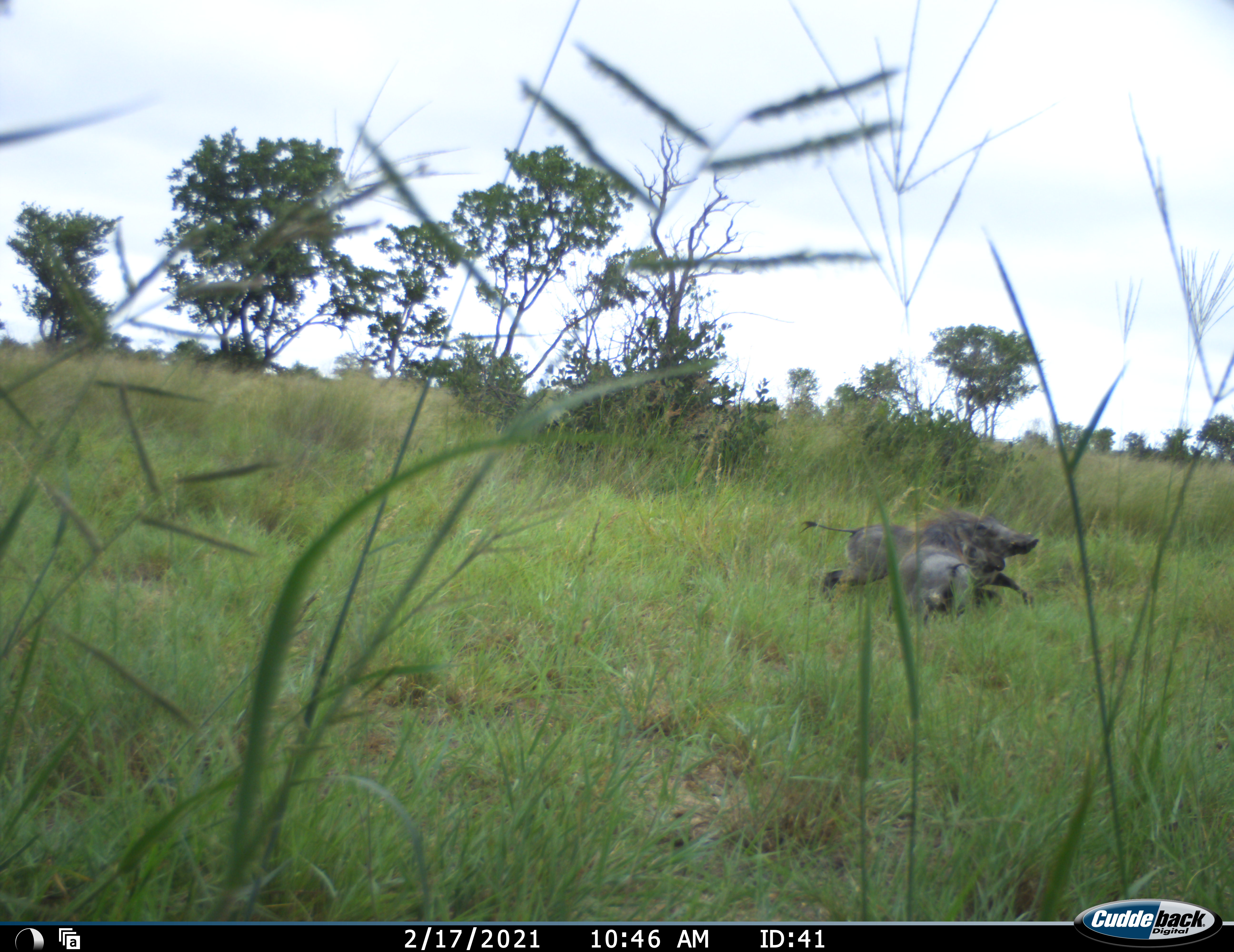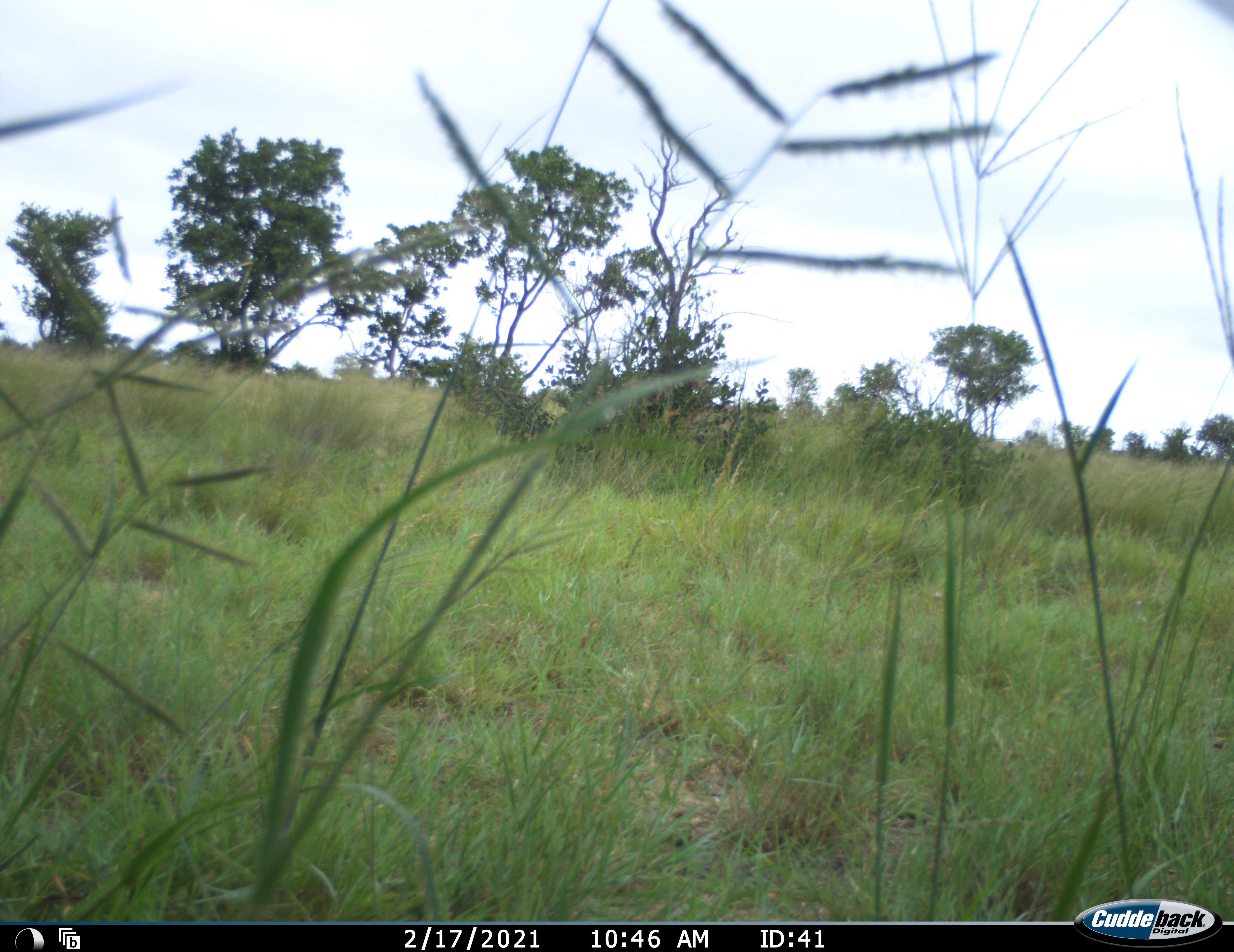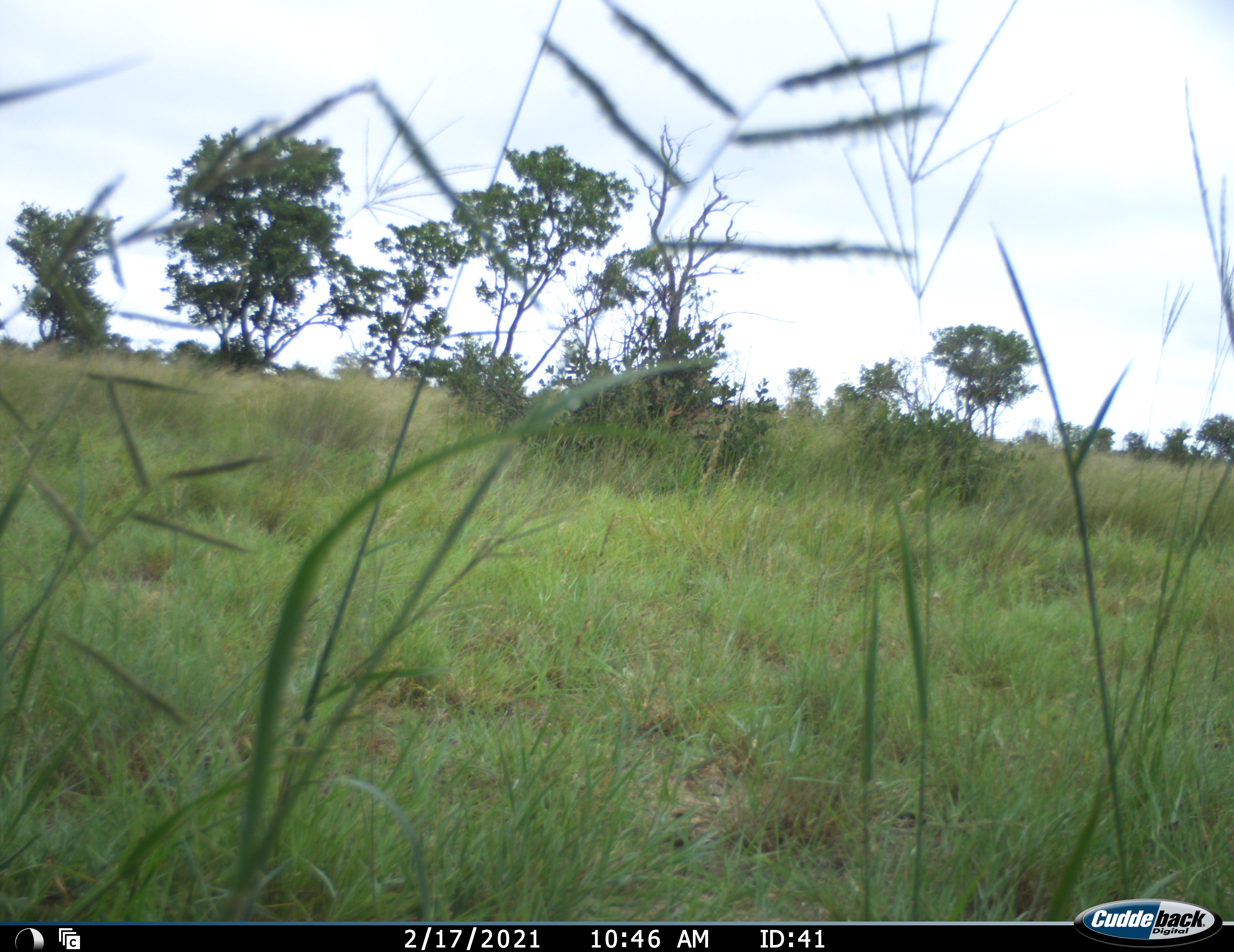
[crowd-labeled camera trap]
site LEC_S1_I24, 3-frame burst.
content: unidentified animal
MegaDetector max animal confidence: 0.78